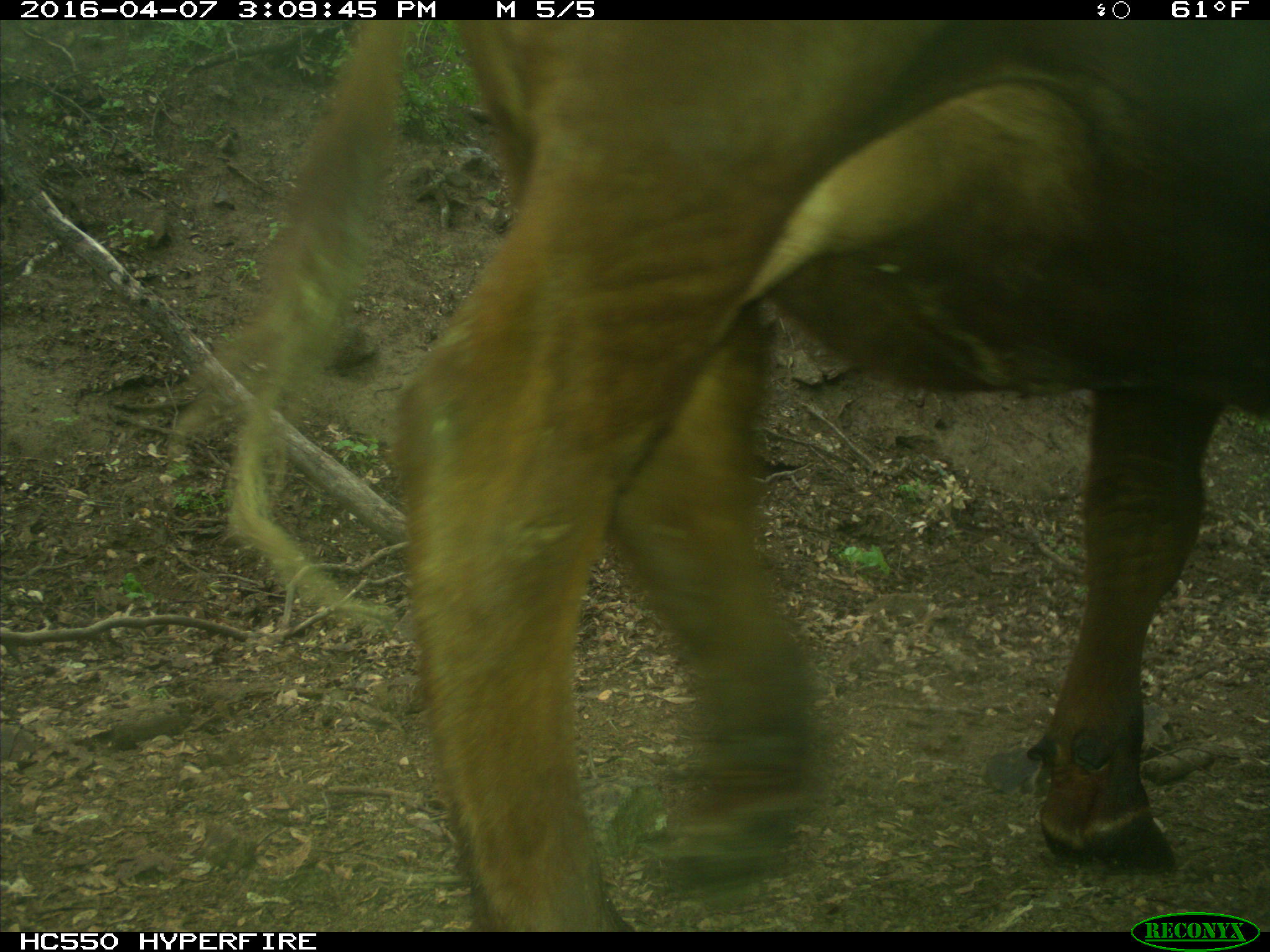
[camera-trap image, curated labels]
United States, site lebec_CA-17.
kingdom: Animalia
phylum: Chordata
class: Mammalia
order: Artiodactyla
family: Bovidae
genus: Bos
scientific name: Bos taurus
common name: domestic cow